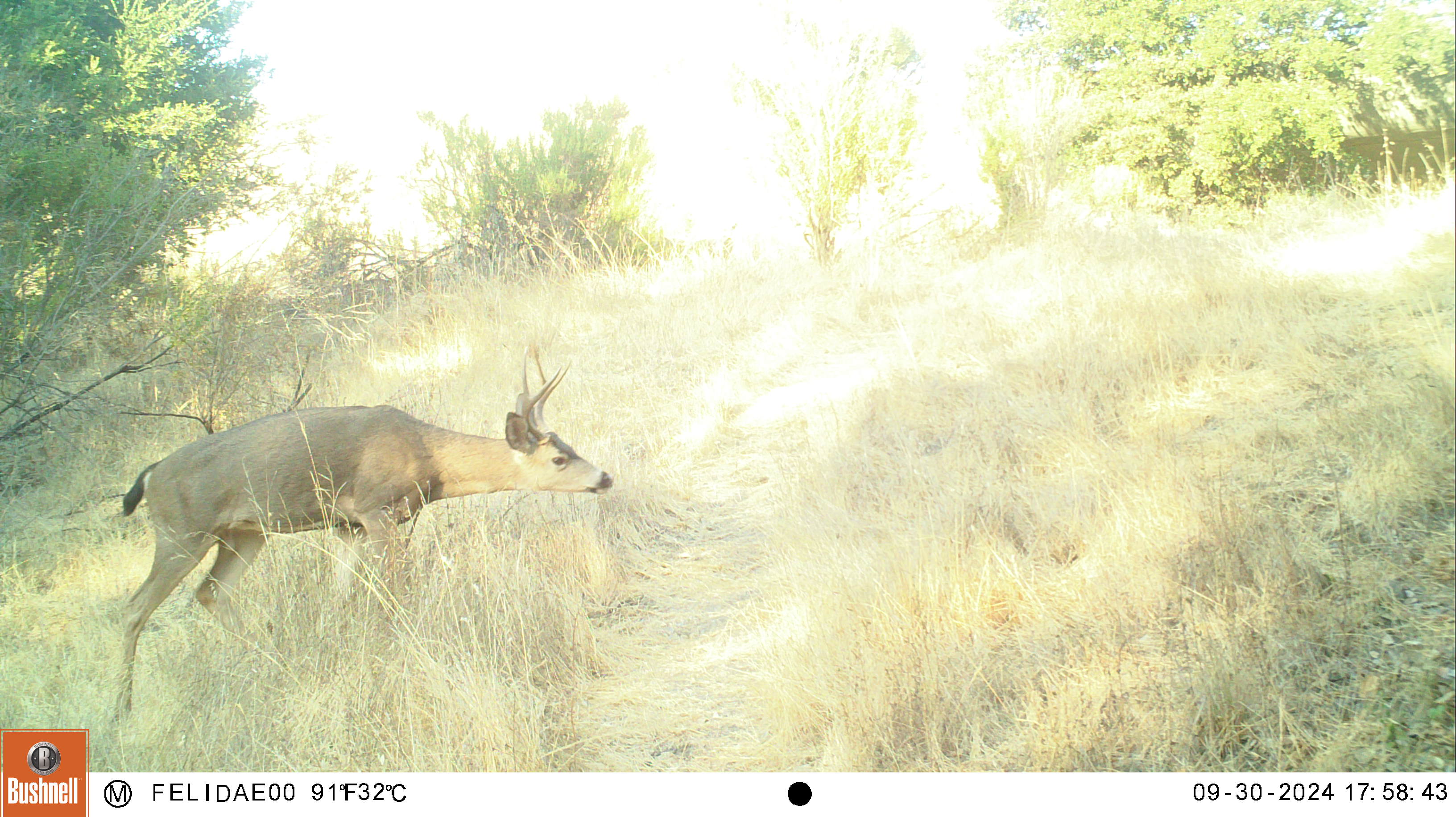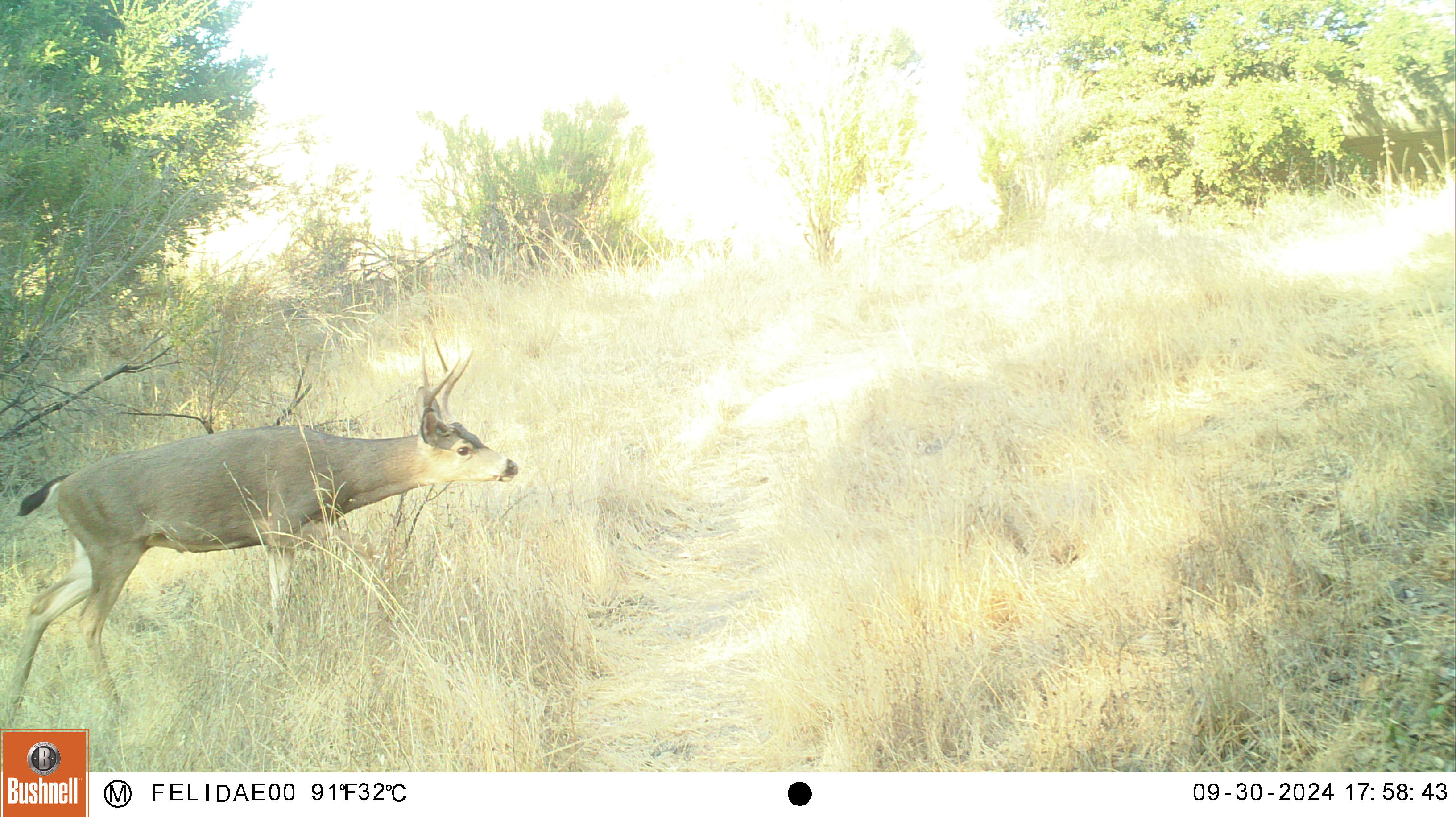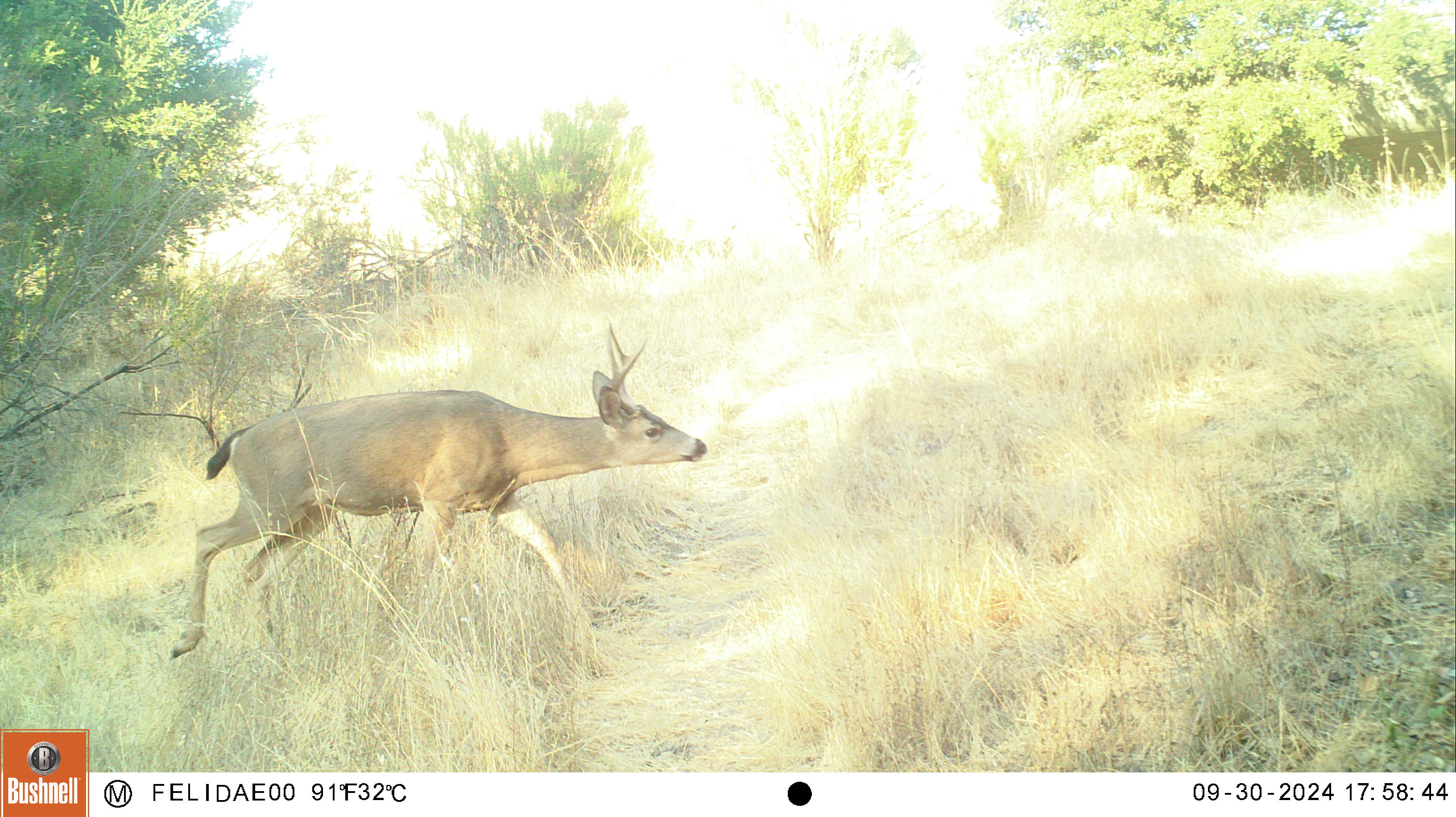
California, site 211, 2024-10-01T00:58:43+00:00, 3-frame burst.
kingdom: Animalia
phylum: Chordata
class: Mammalia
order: Artiodactyla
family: Cervidae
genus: Odocoileus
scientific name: Odocoileus hemionus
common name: mule deer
Mule deer (Odocoileus hemionus).